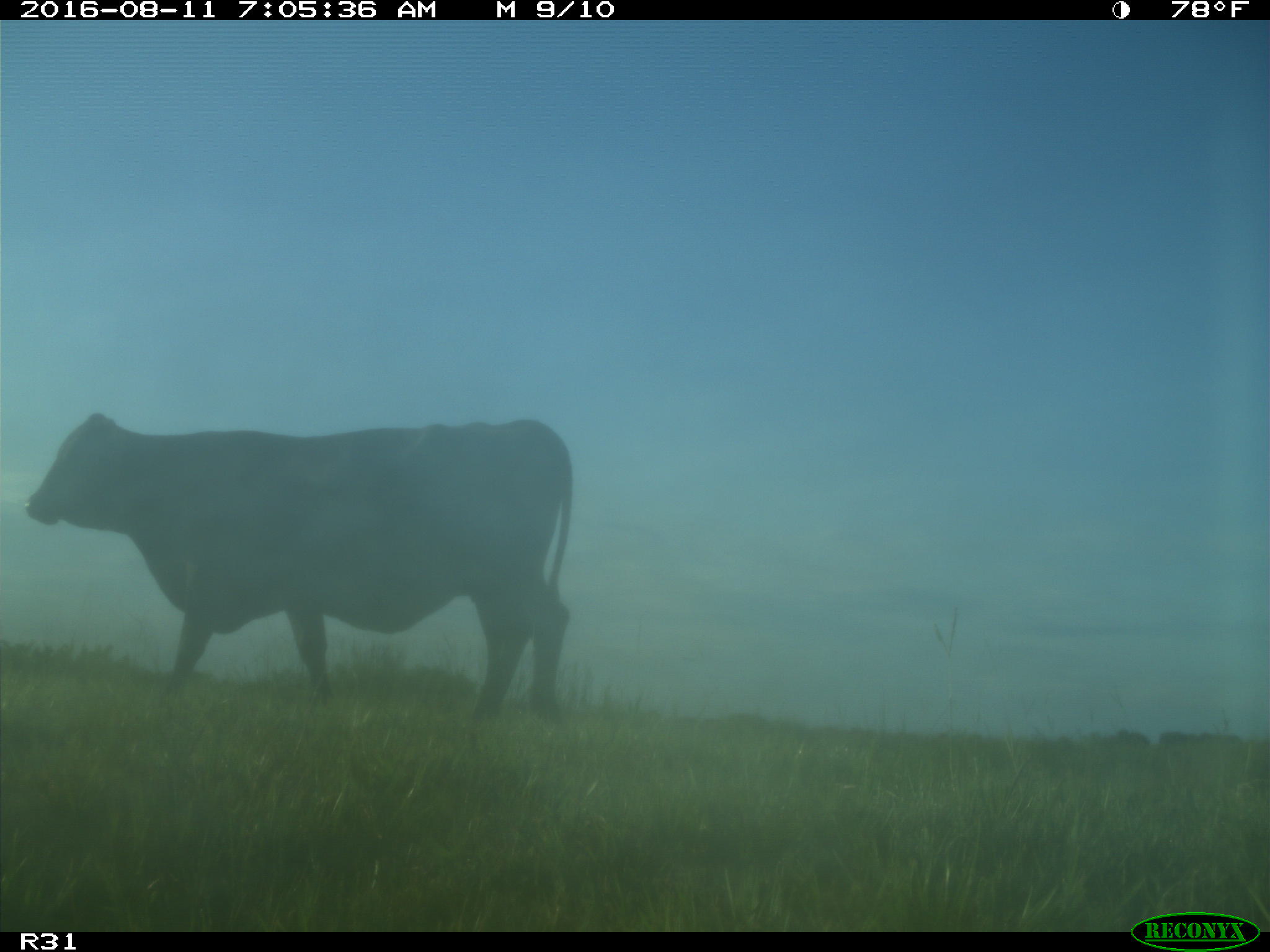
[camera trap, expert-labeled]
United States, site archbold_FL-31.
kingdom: Animalia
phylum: Chordata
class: Mammalia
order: Artiodactyla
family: Bovidae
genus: Bos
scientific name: Bos taurus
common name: domestic cow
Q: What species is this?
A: Bos taurus (domestic cow).